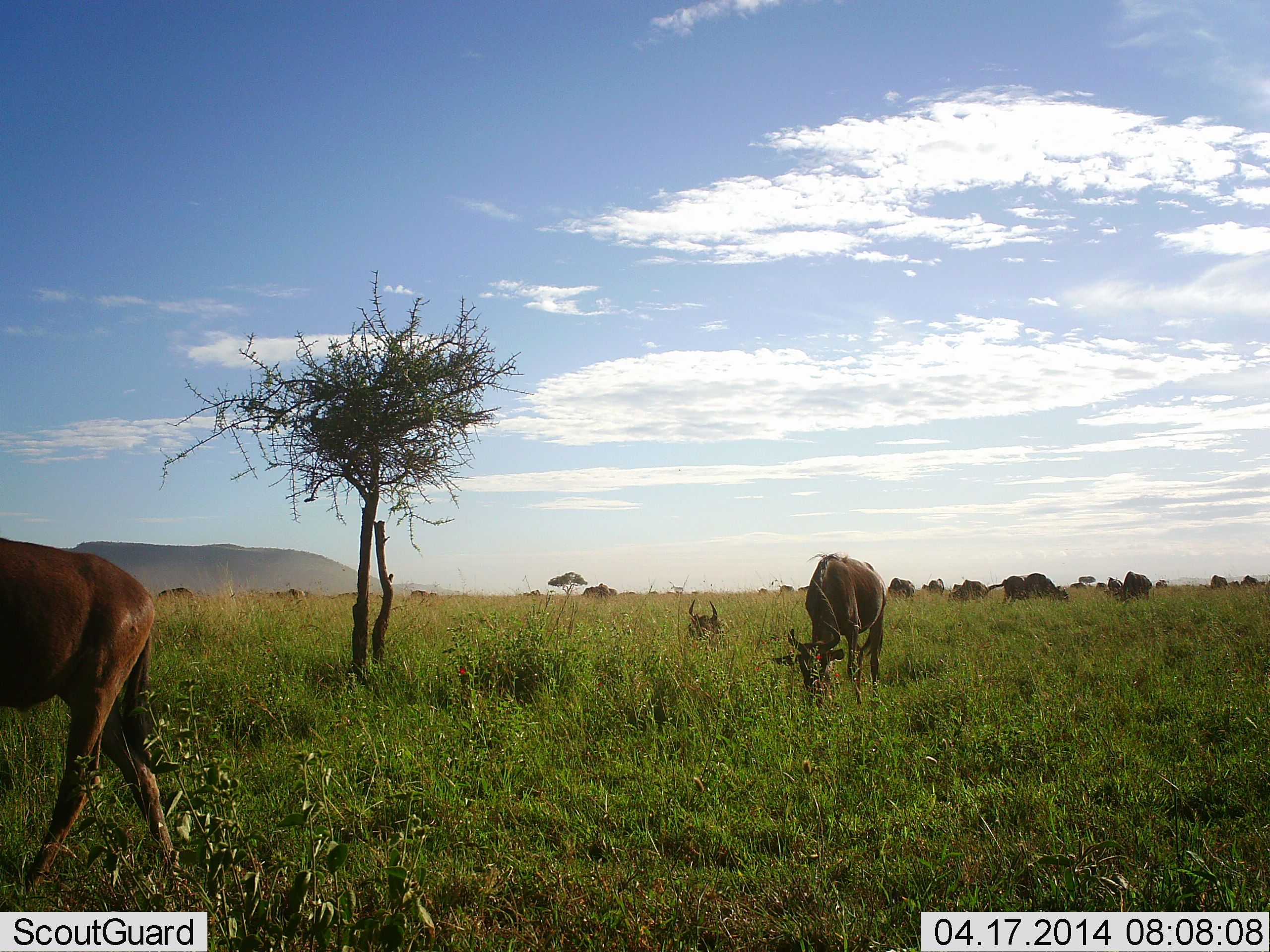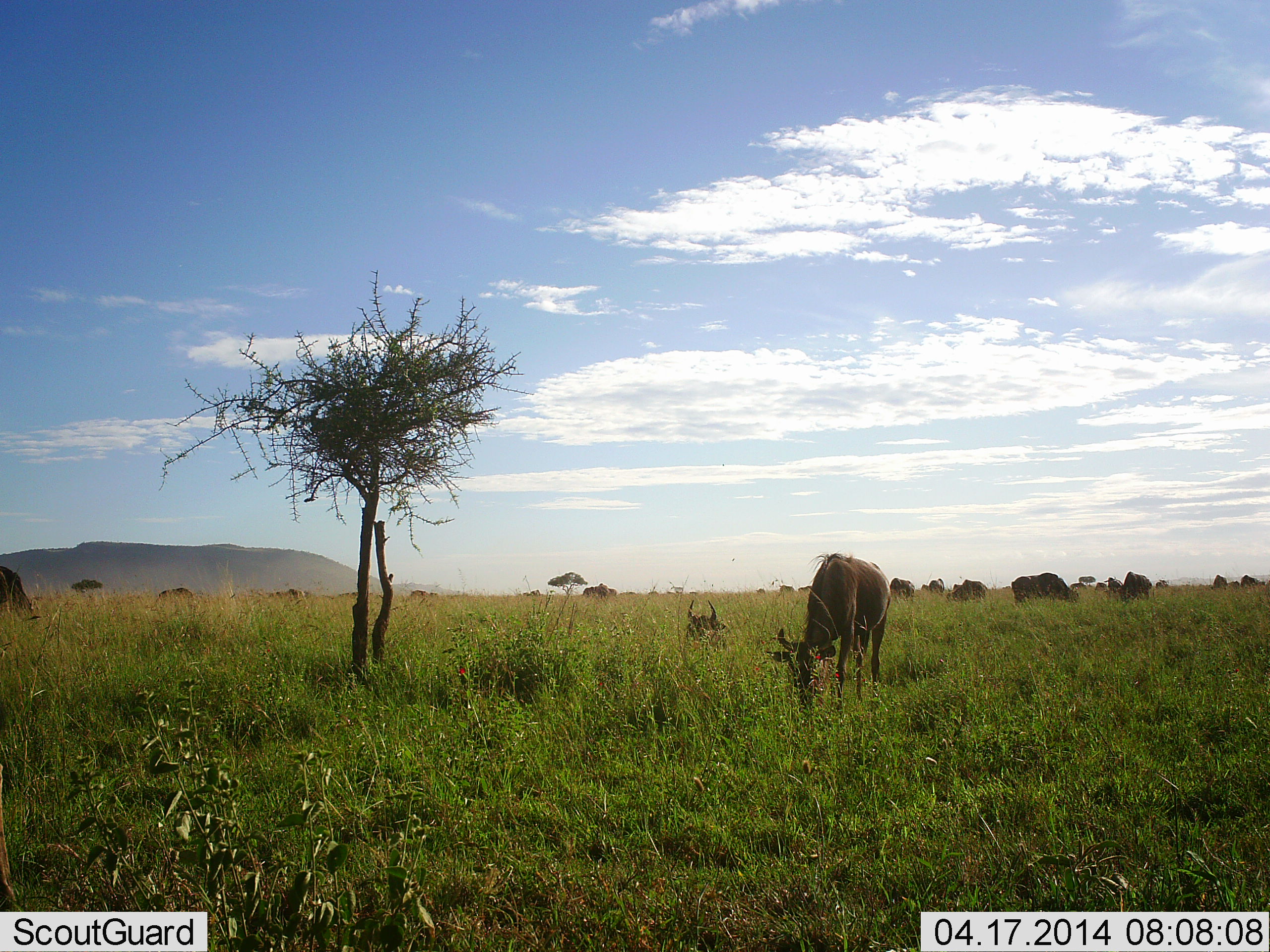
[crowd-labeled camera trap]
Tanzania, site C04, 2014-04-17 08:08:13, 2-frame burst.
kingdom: Animalia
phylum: Chordata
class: Mammalia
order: Artiodactyla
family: Bovidae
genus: Connochaetes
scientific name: Connochaetes taurinus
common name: blue wildebeest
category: wildebeest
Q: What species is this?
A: Wildebeest (blue wildebeest) (Connochaetes taurinus).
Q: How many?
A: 11-50.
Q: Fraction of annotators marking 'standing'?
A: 30%.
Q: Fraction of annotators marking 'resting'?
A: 30%.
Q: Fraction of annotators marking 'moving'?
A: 60%.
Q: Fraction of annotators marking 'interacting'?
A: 0%.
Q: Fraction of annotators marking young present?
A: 0%.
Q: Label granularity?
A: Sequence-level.